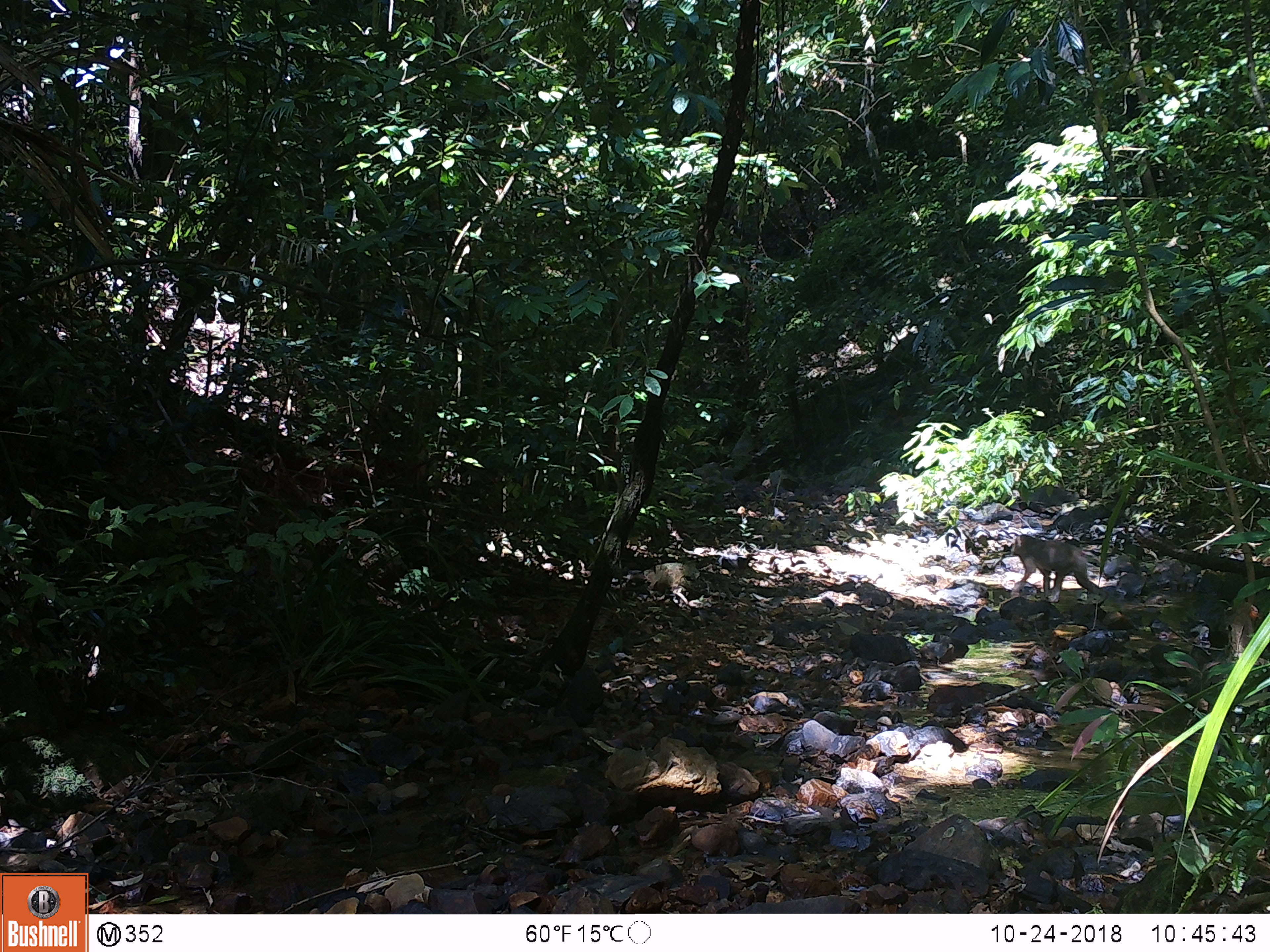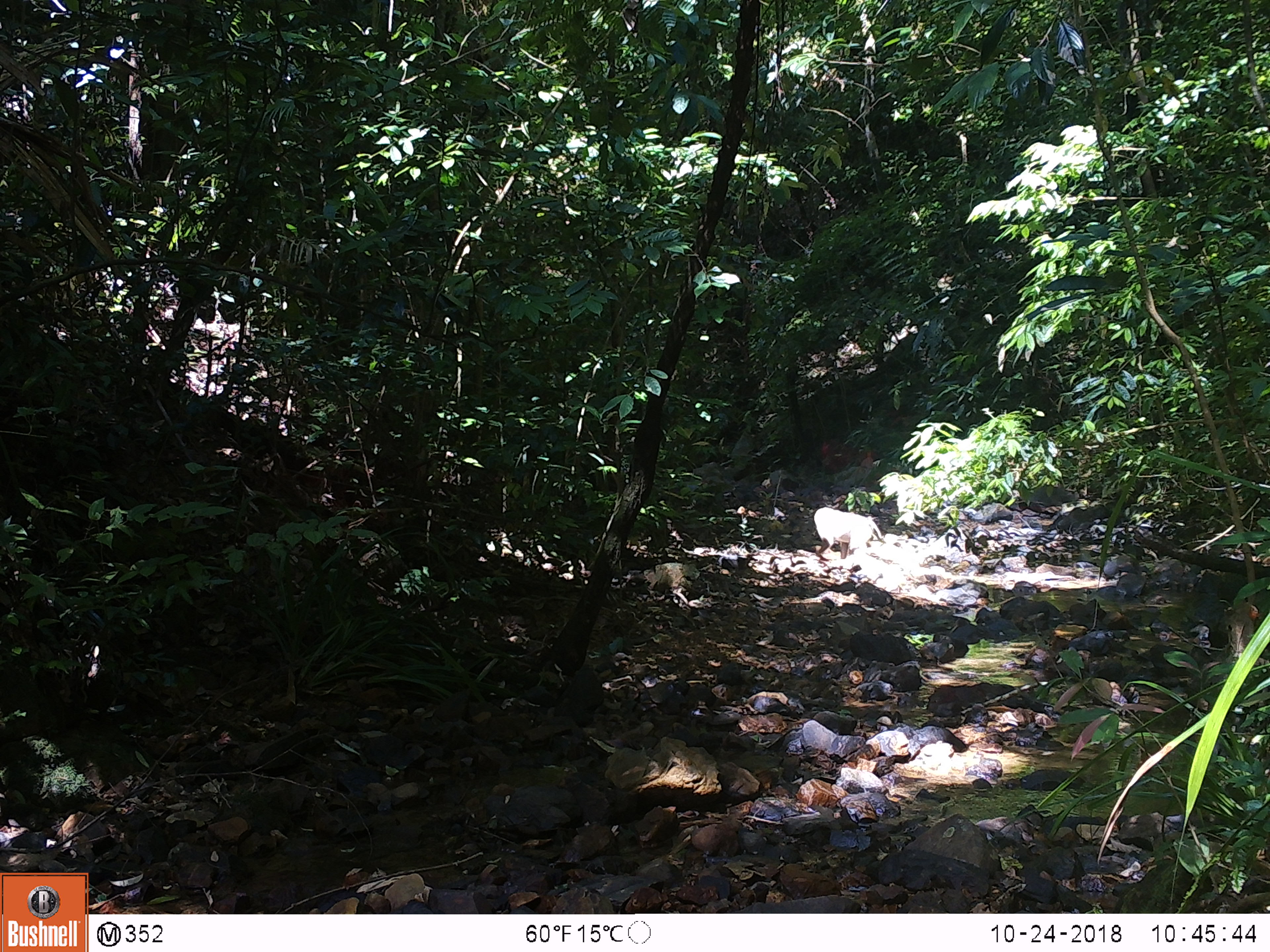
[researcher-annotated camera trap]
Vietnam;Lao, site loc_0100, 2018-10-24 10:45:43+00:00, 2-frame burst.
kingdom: Animalia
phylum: Chordata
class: Mammalia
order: Primates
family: Cercopithecidae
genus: Macaca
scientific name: Macaca nemestrina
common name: pig-tailed macaque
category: pig tailed macaque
Pig tailed macaque (pig-tailed macaque) (Macaca nemestrina). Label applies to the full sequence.